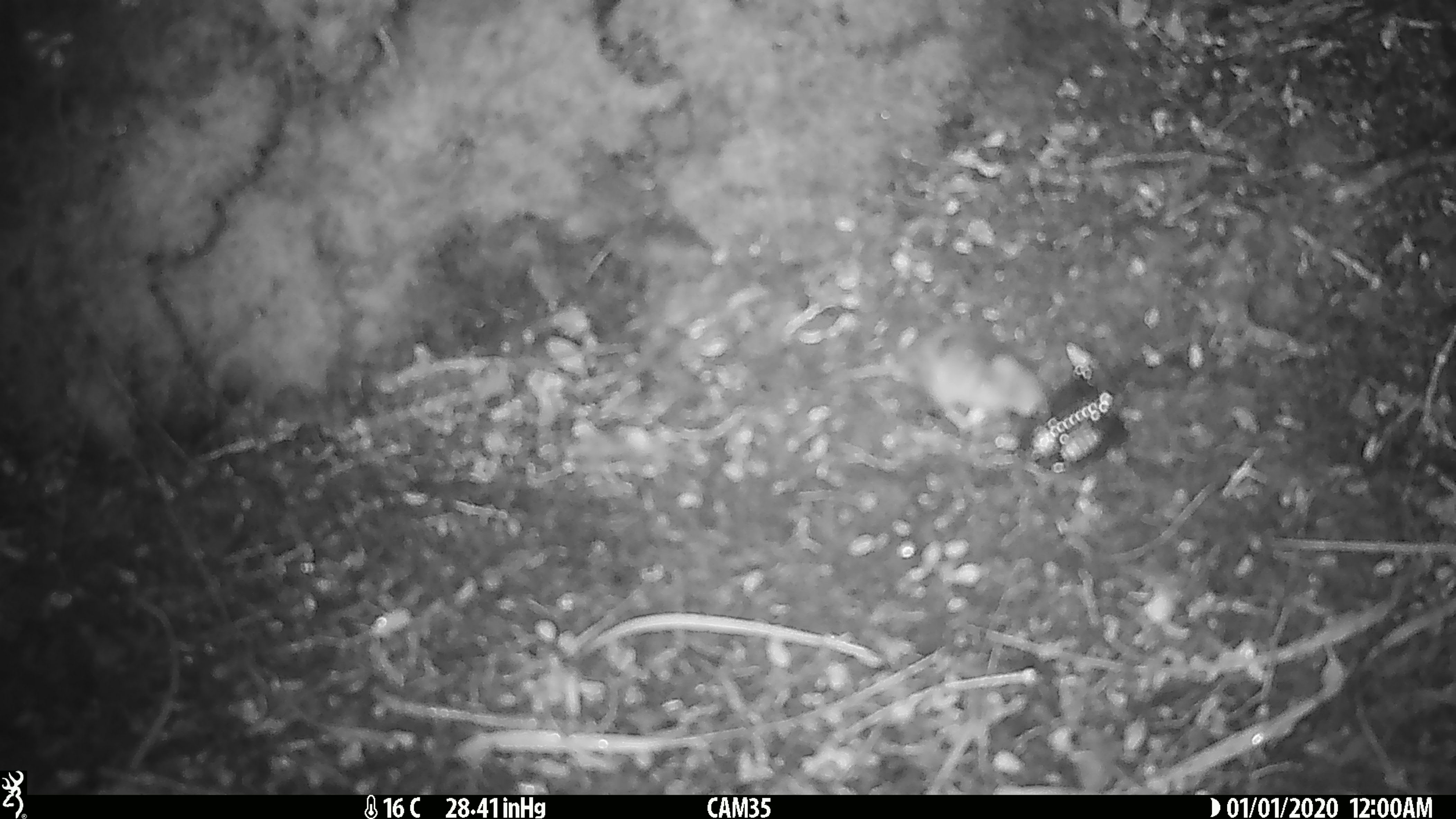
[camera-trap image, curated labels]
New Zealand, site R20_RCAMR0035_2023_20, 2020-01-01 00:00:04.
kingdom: Animalia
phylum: Chordata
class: Mammalia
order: Rodentia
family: Muridae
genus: Mus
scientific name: Mus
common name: mouse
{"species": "mouse (Mus)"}